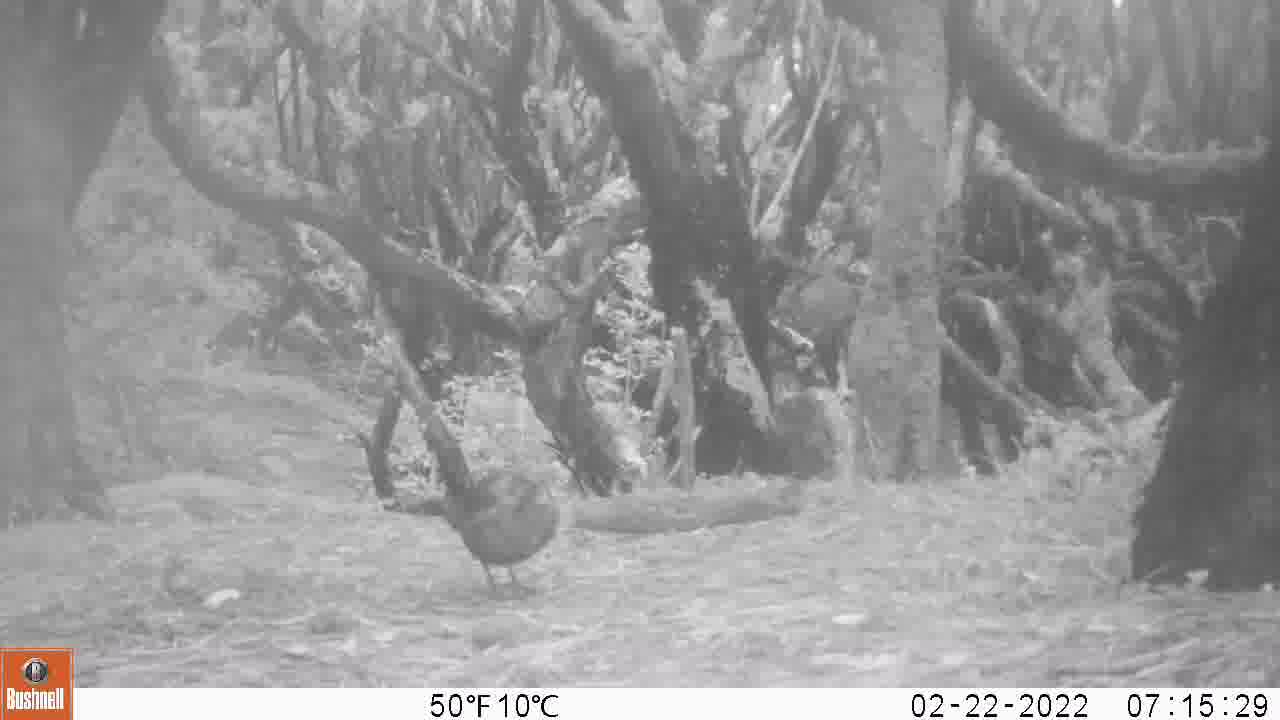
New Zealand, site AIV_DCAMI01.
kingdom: Animalia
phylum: Chordata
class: Aves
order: Passeriformes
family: Turdidae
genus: Turdus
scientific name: Turdus merula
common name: eurasian blackbird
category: blackbird